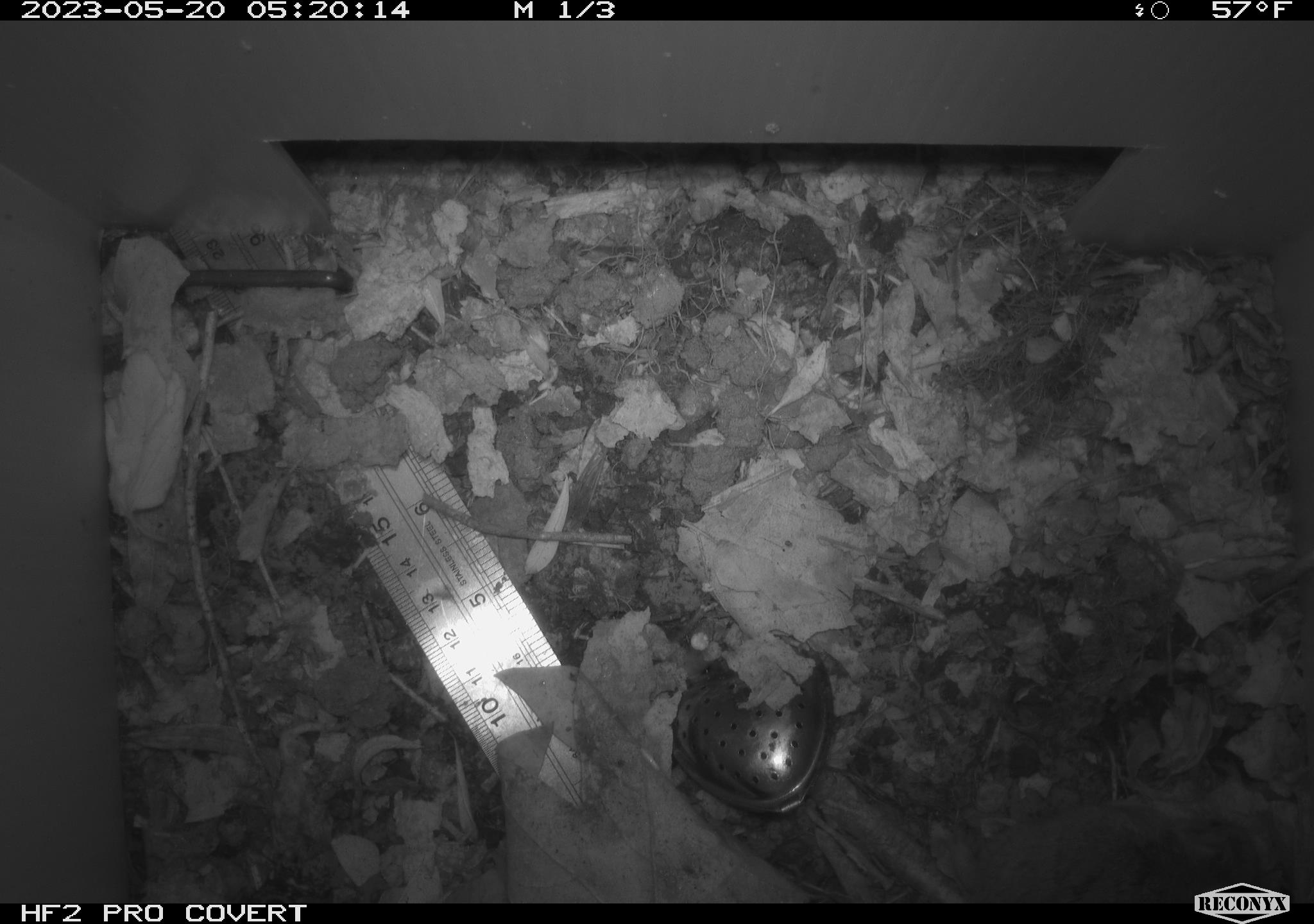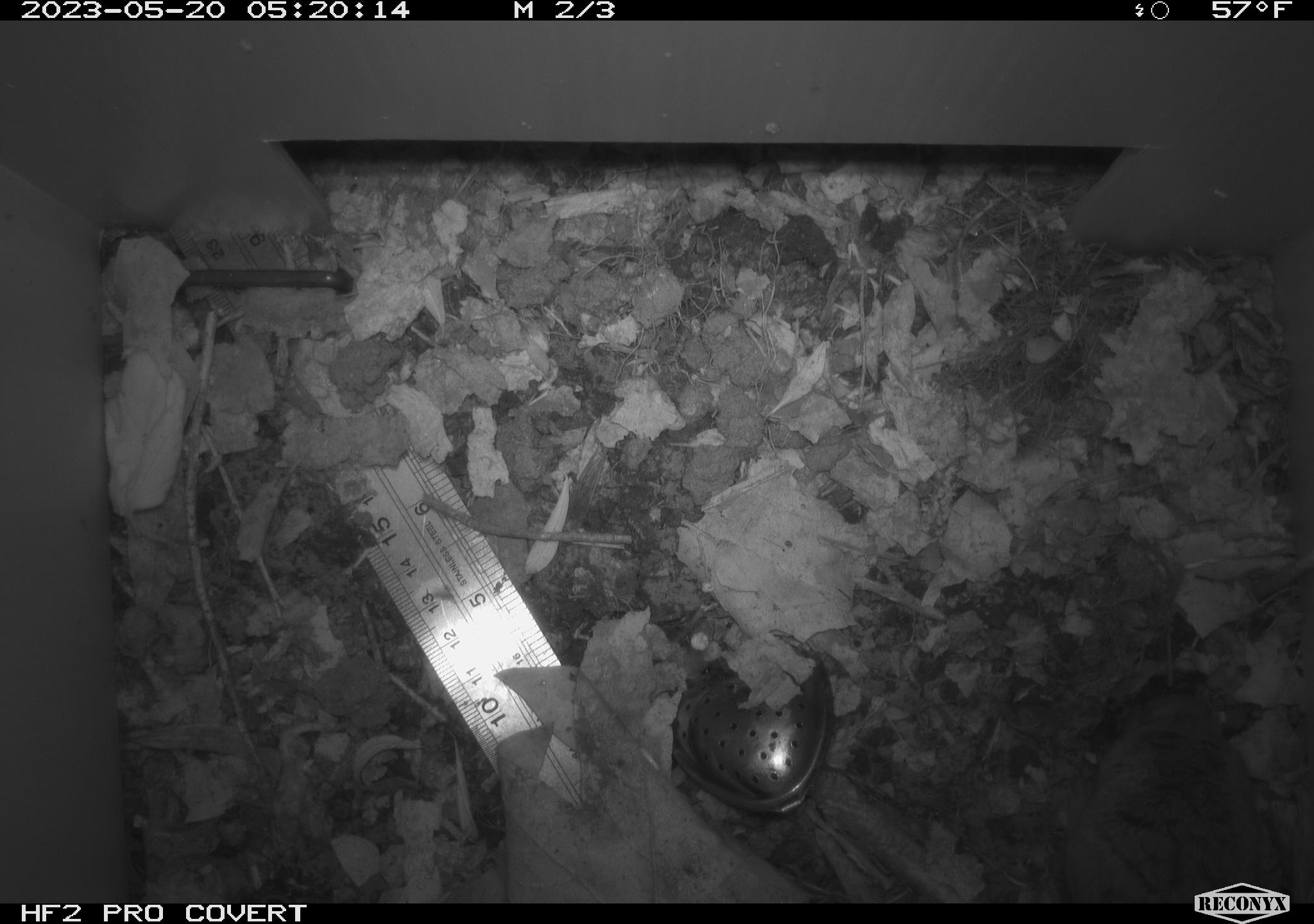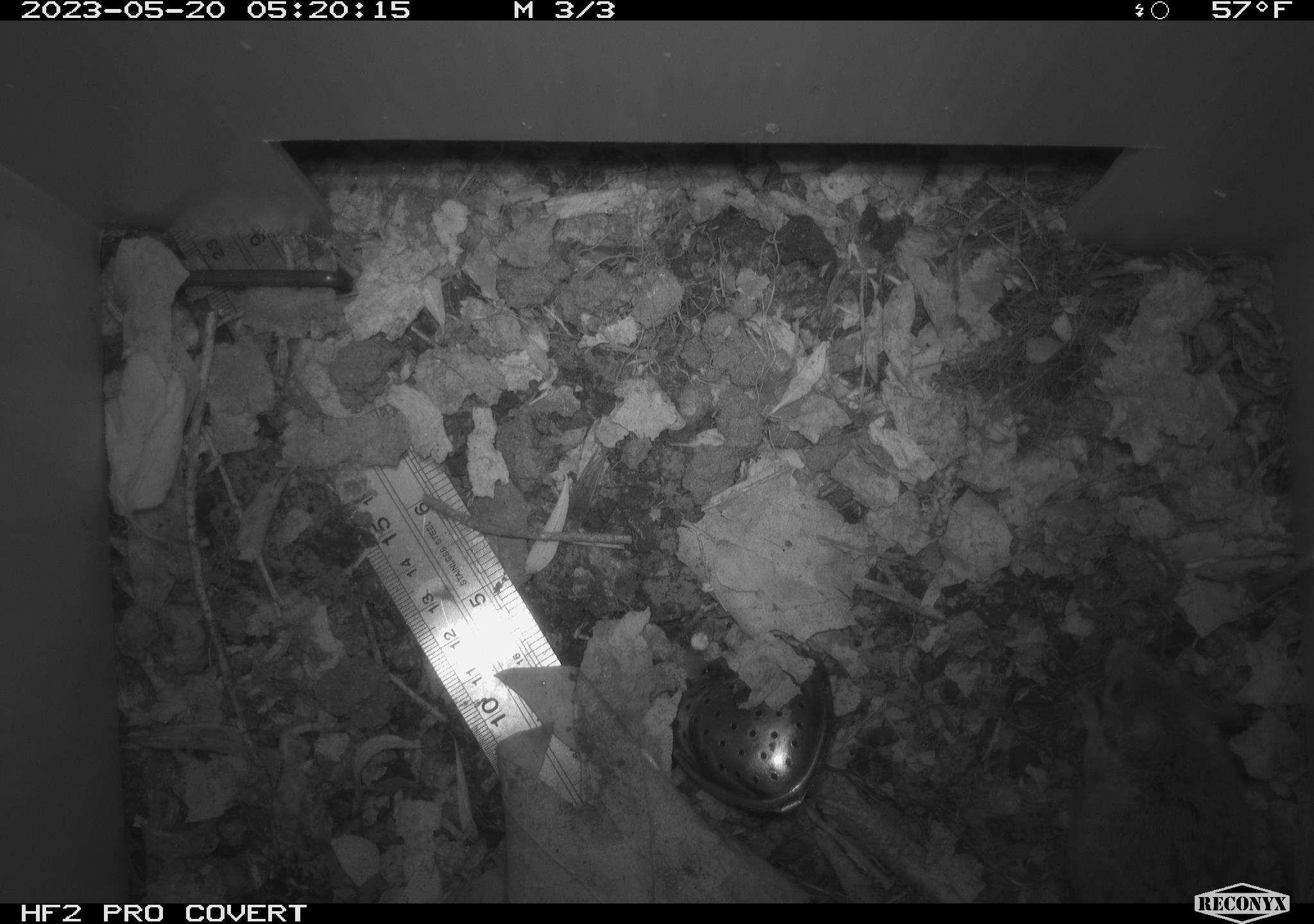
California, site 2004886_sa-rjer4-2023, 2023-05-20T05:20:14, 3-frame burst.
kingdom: Animalia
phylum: Chordata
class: Mammalia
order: Rodentia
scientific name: Rodentia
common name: mouse species